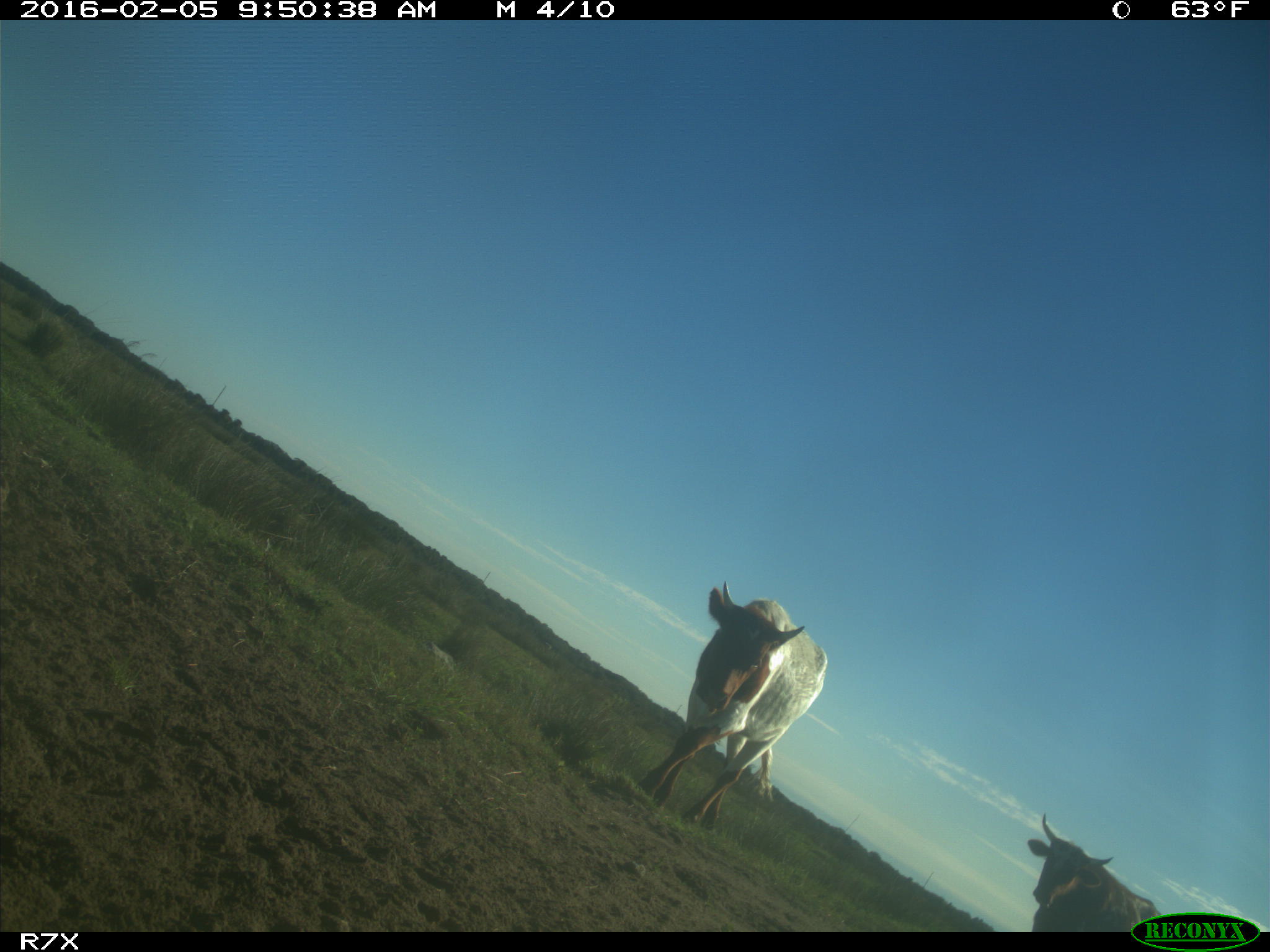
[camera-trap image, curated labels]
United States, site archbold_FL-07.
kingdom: Animalia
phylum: Chordata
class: Mammalia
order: Artiodactyla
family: Bovidae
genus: Bos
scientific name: Bos taurus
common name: domestic cow